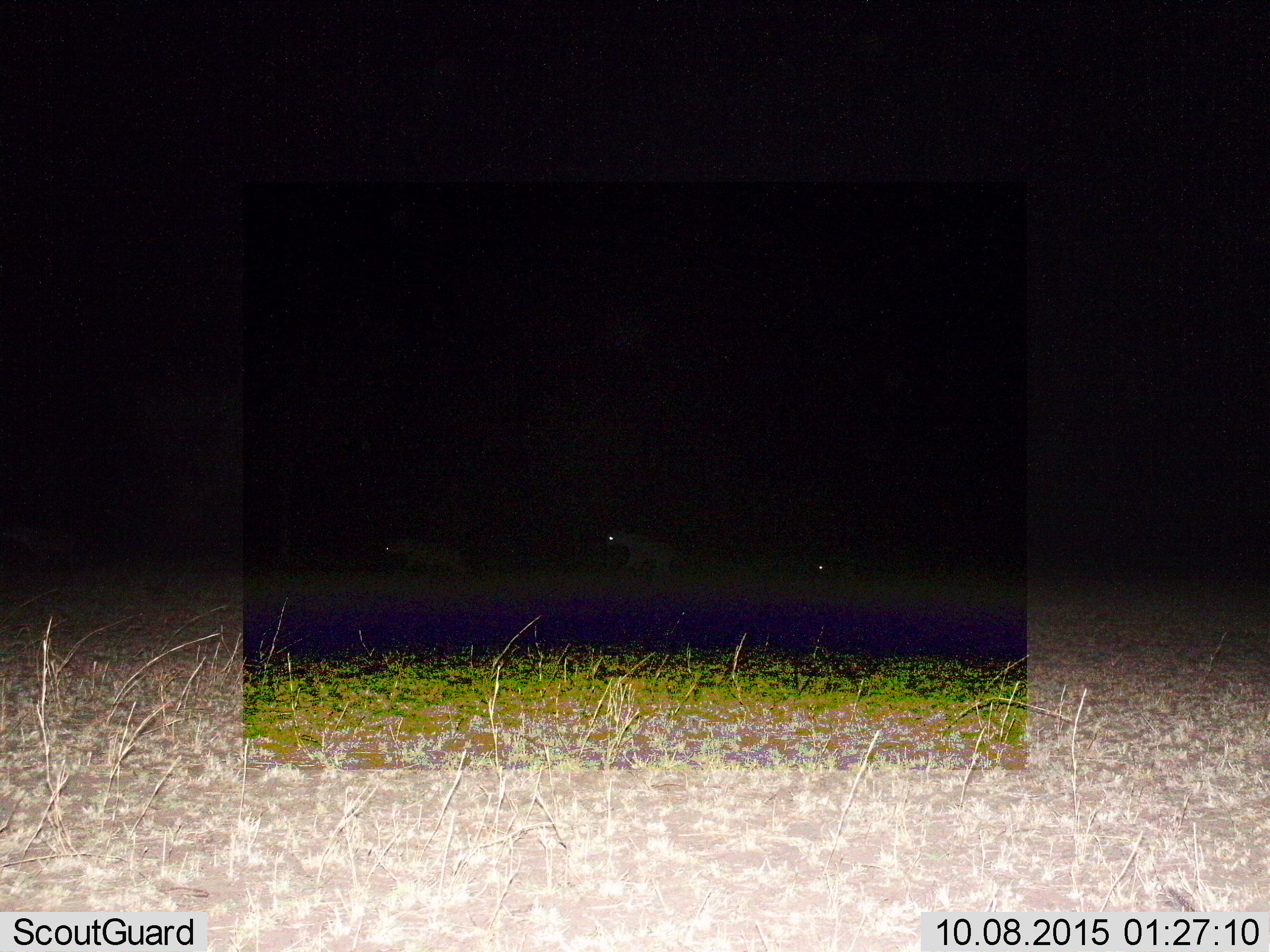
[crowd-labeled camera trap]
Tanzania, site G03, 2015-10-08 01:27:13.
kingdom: Animalia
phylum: Chordata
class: Mammalia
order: Carnivora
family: Hyaenidae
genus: Crocuta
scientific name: Crocuta crocuta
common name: spotted hyena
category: hyenaspotted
Hyenaspotted (spotted hyena) (Crocuta crocuta), count 3. Behavior (volunteer vote fractions): standing 0%, resting 0%, moving 100%, interacting 0%. Young present (vote fraction): 0%. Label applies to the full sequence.